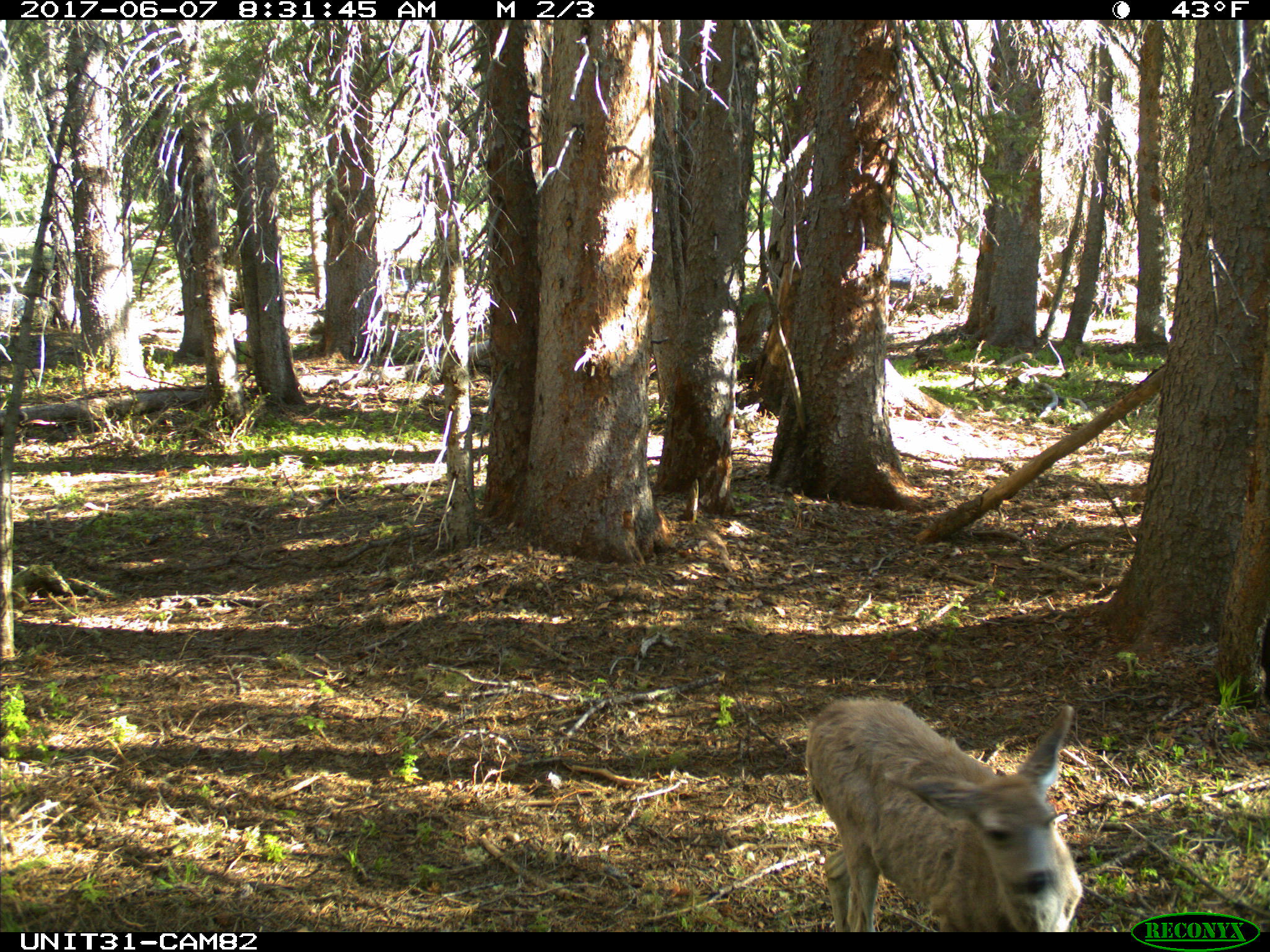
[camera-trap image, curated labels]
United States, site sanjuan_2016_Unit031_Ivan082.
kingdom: Animalia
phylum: Chordata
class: Mammalia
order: Artiodactyla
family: Cervidae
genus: Odocoileus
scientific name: Odocoileus hemionus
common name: mule deer